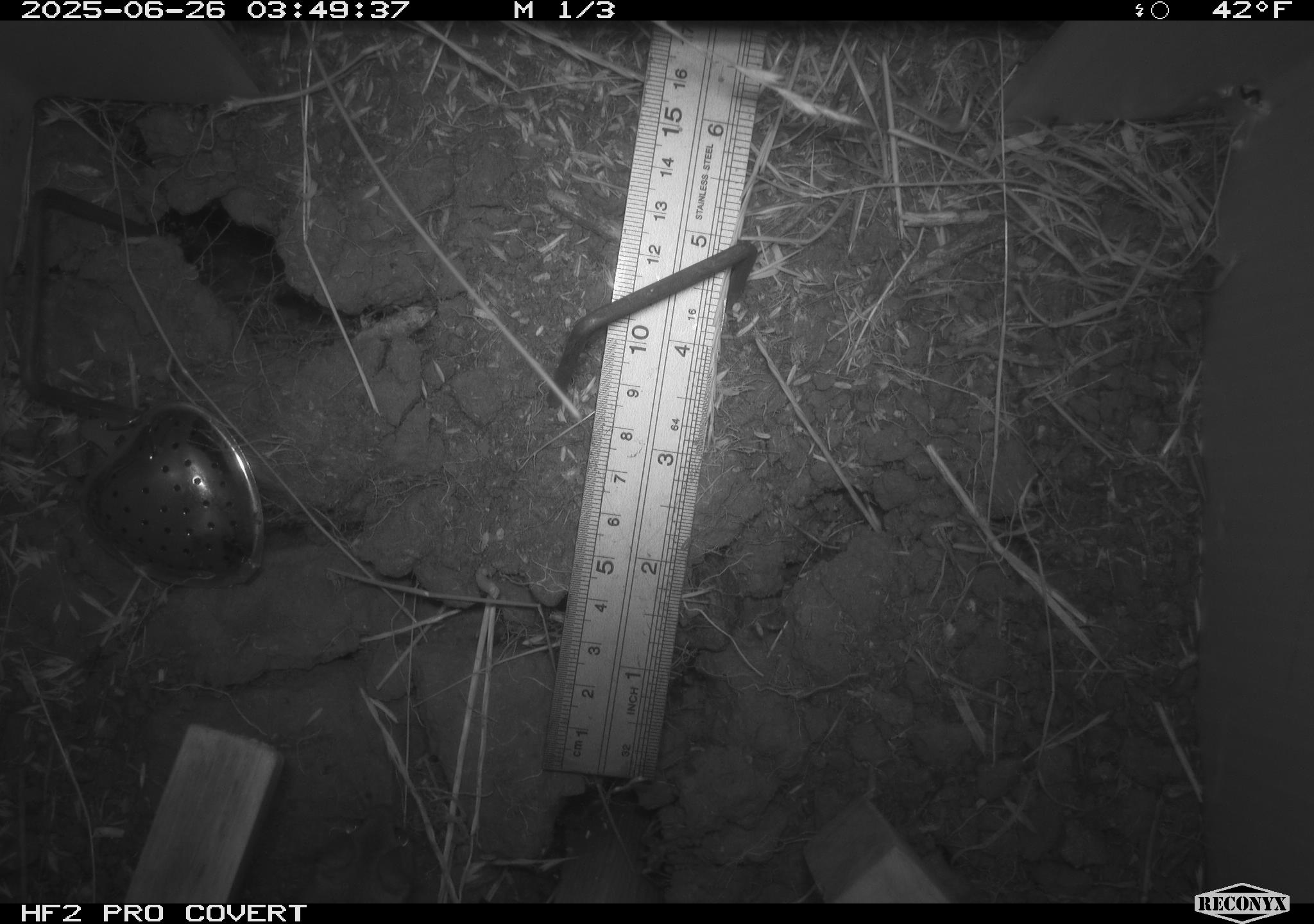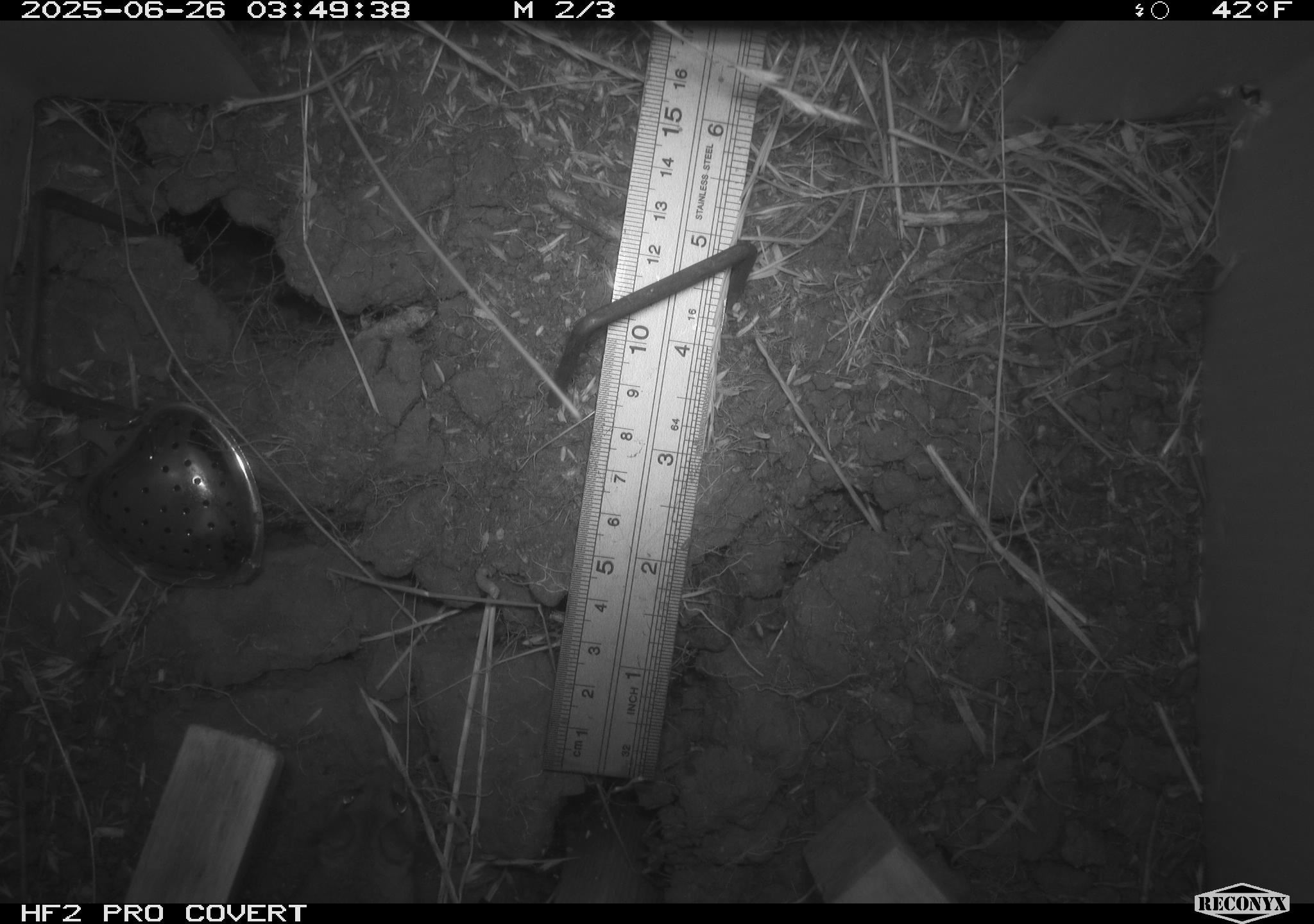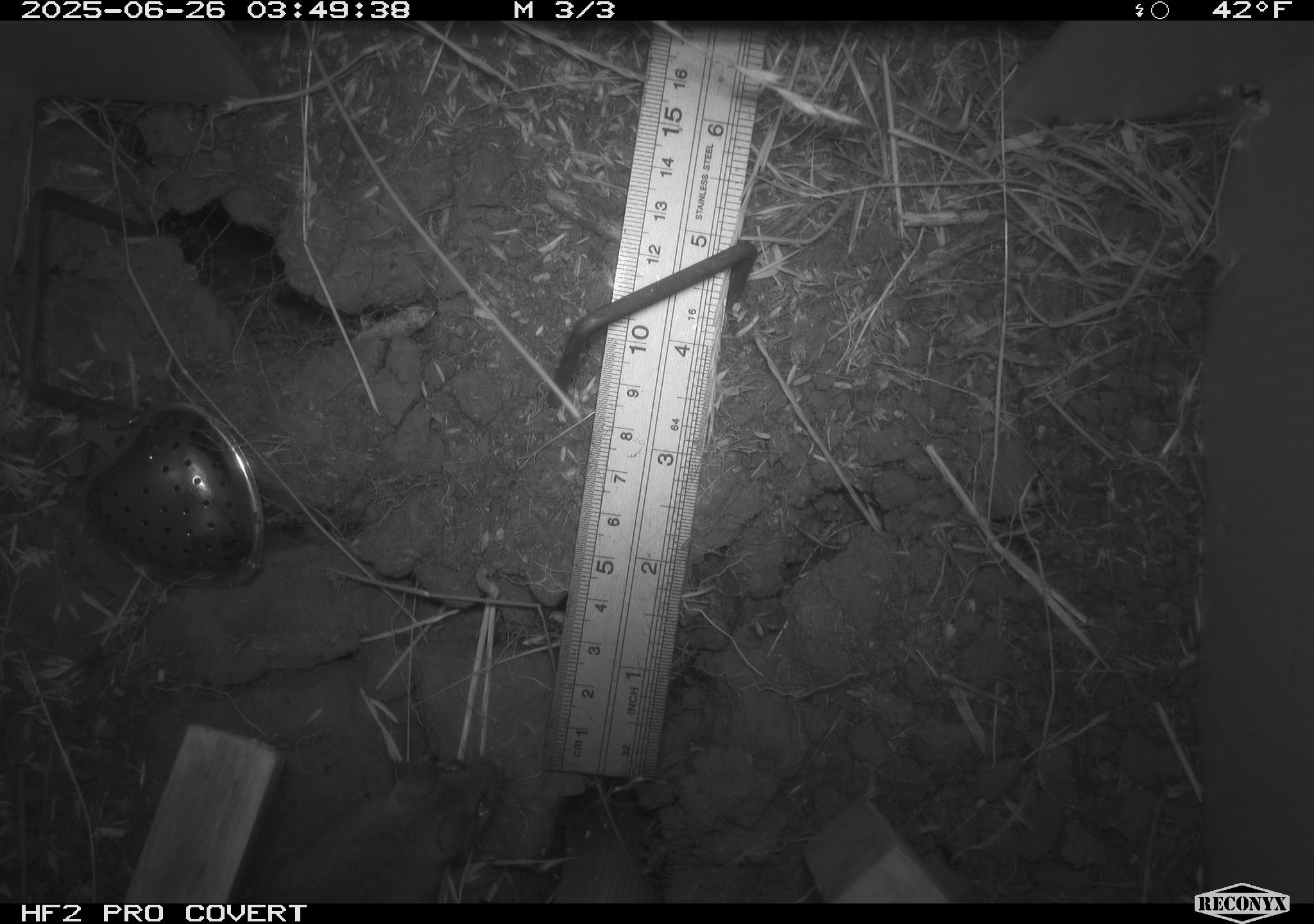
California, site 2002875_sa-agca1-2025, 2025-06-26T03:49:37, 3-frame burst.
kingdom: Animalia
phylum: Chordata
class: Mammalia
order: Rodentia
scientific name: Rodentia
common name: mouse species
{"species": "mouse species (Rodentia)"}